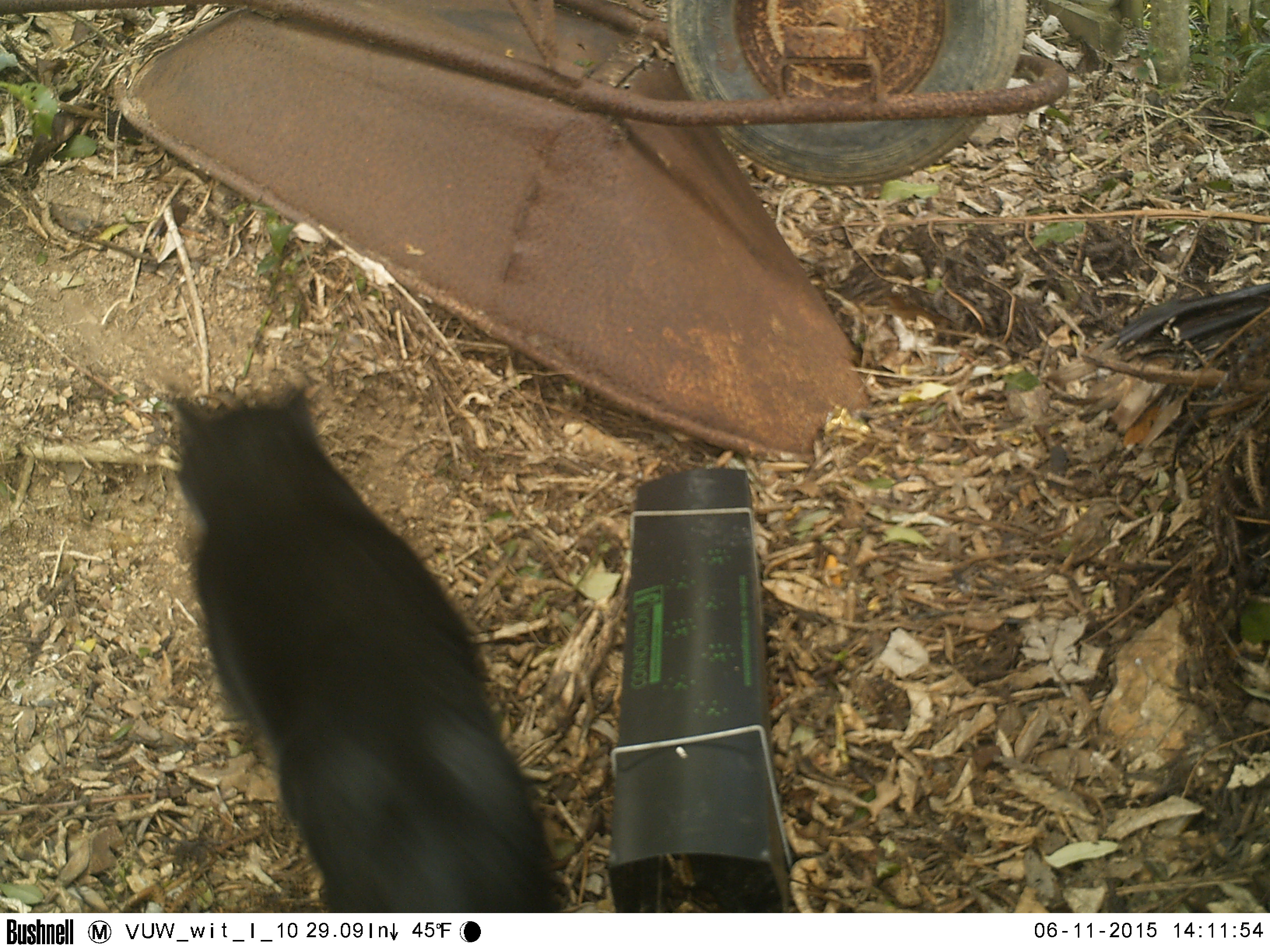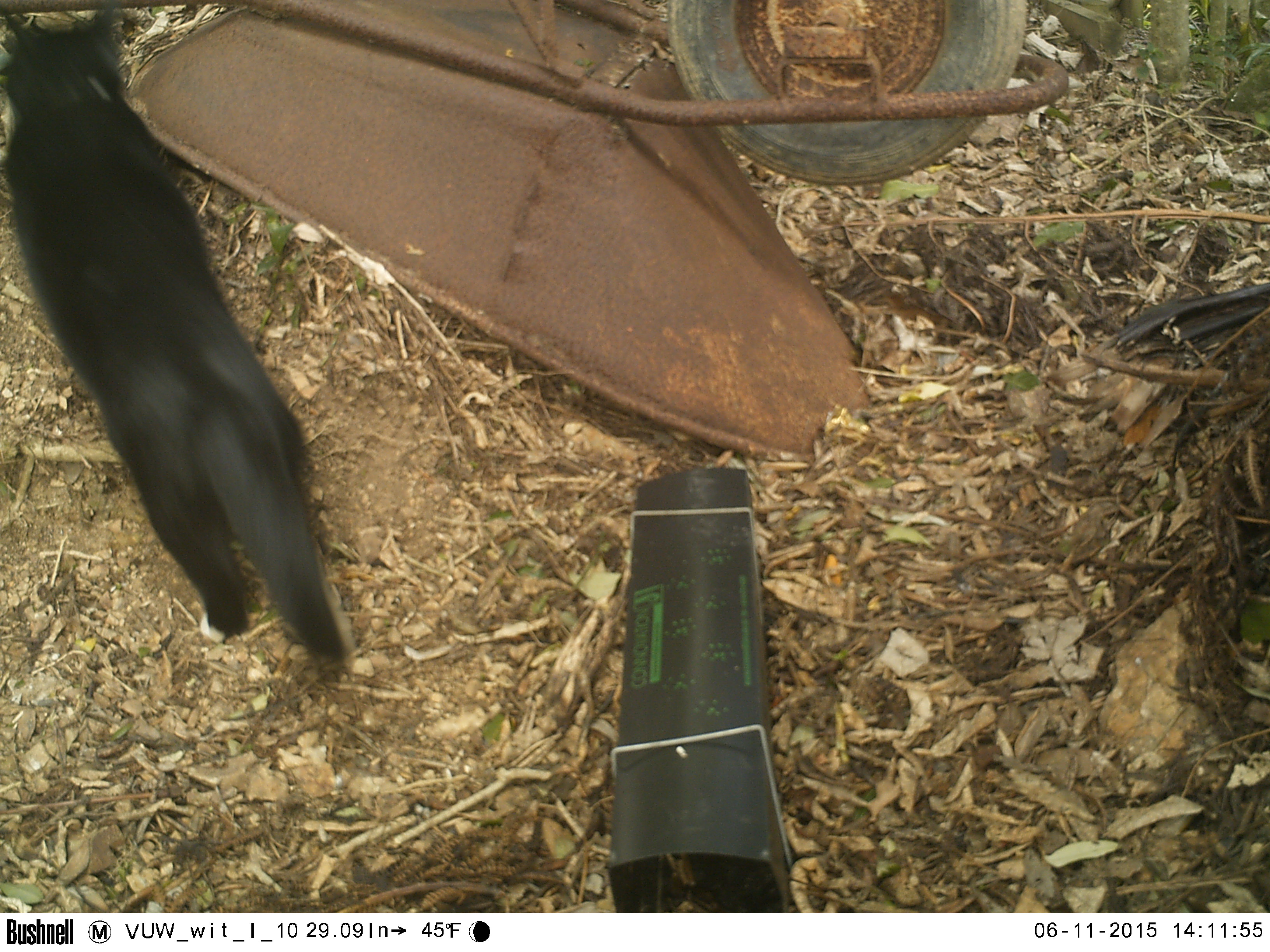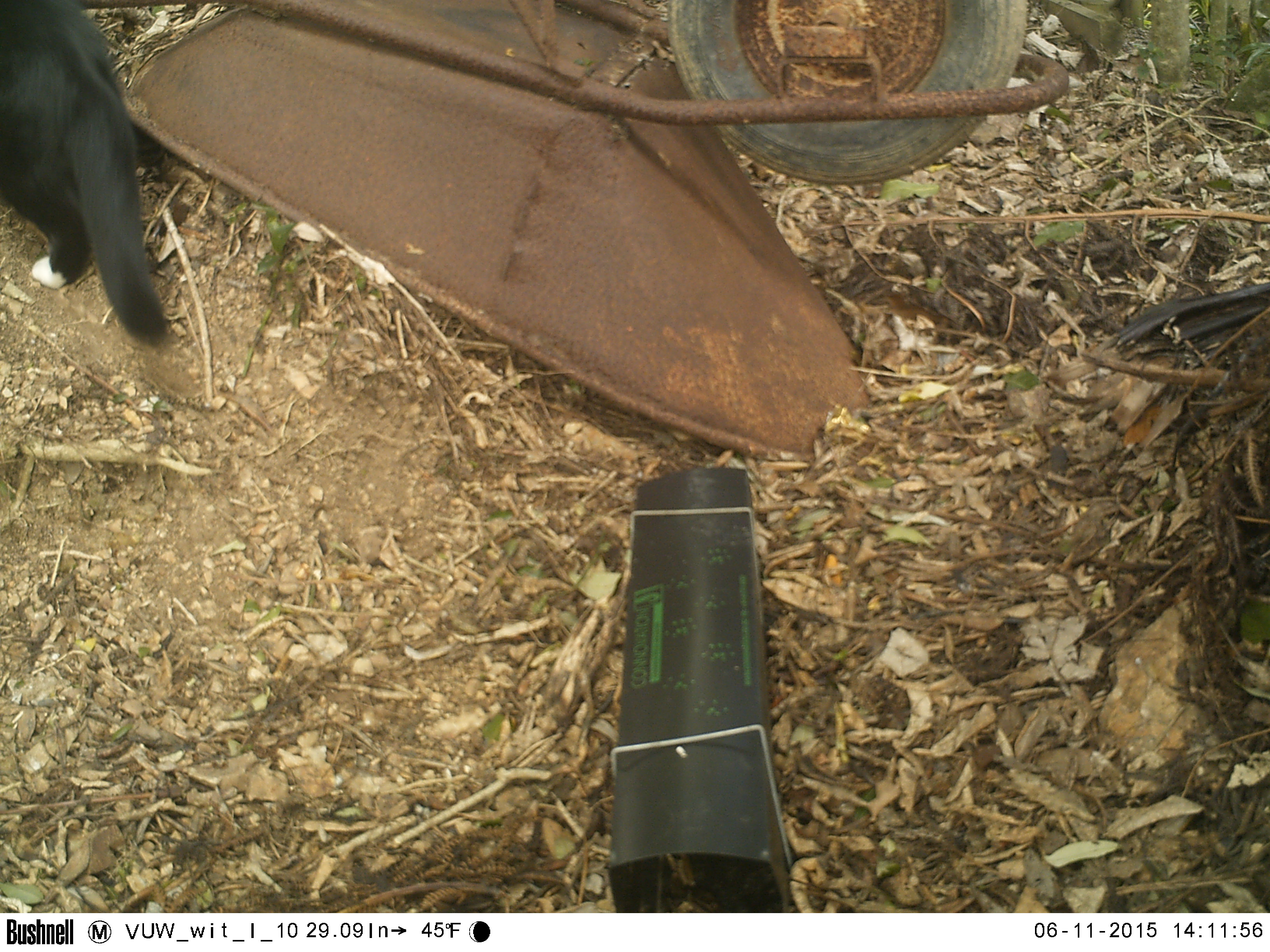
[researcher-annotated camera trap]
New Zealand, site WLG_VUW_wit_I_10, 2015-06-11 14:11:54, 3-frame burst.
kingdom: Animalia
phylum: Chordata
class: Mammalia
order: Carnivora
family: Felidae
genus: Felis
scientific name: Felis catus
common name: domestic cat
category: cat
Cat (domestic cat) (Felis catus).